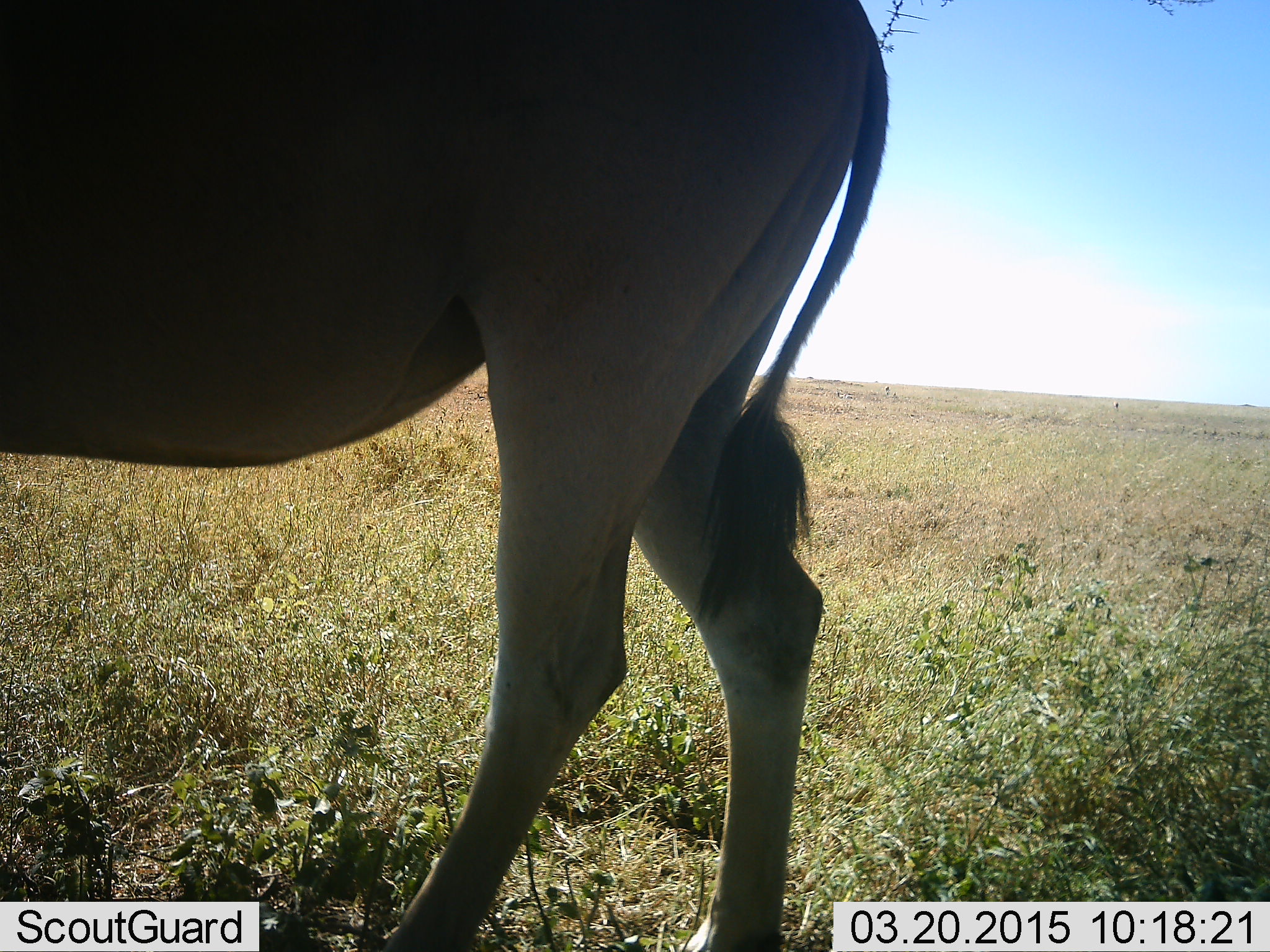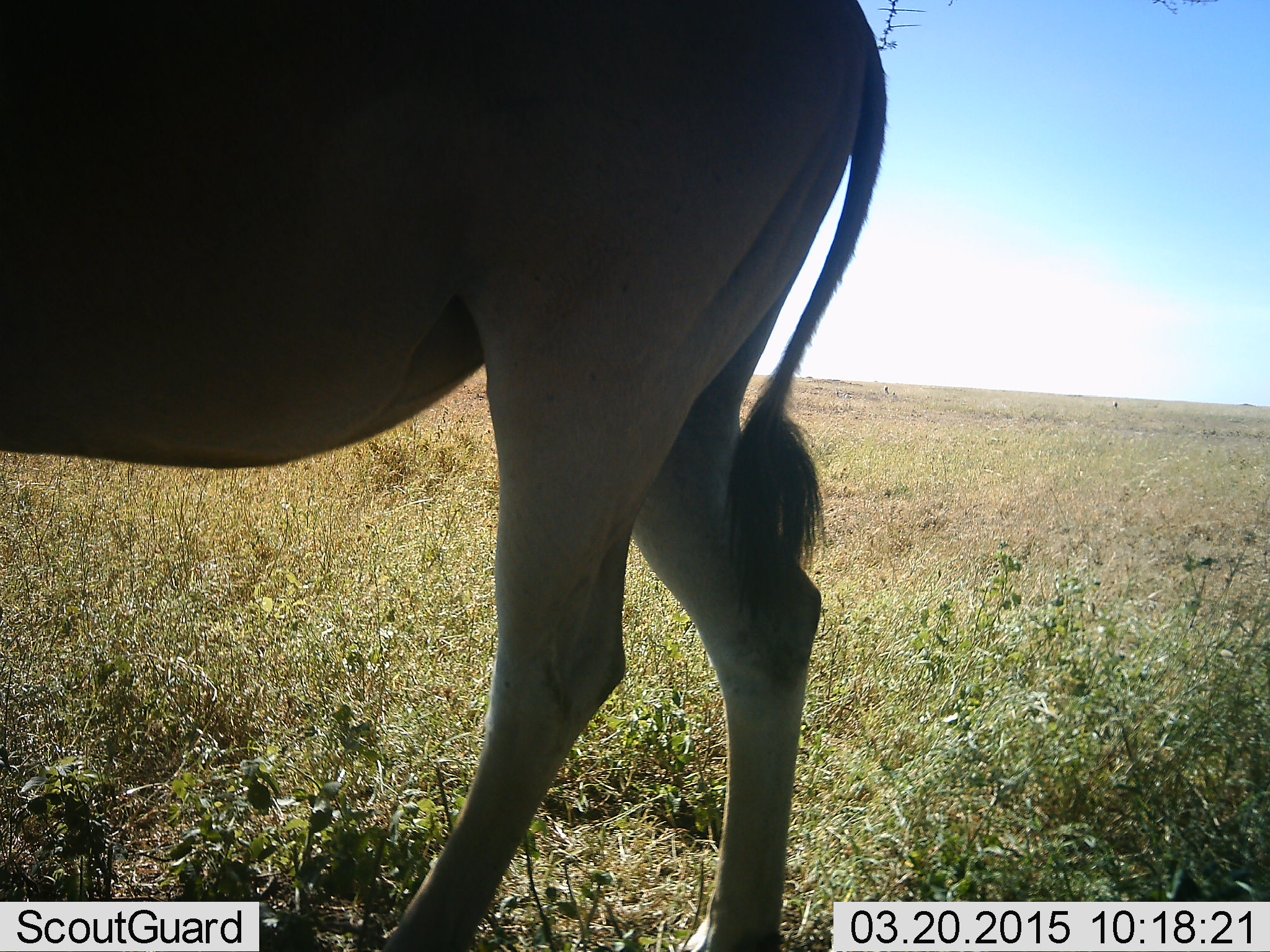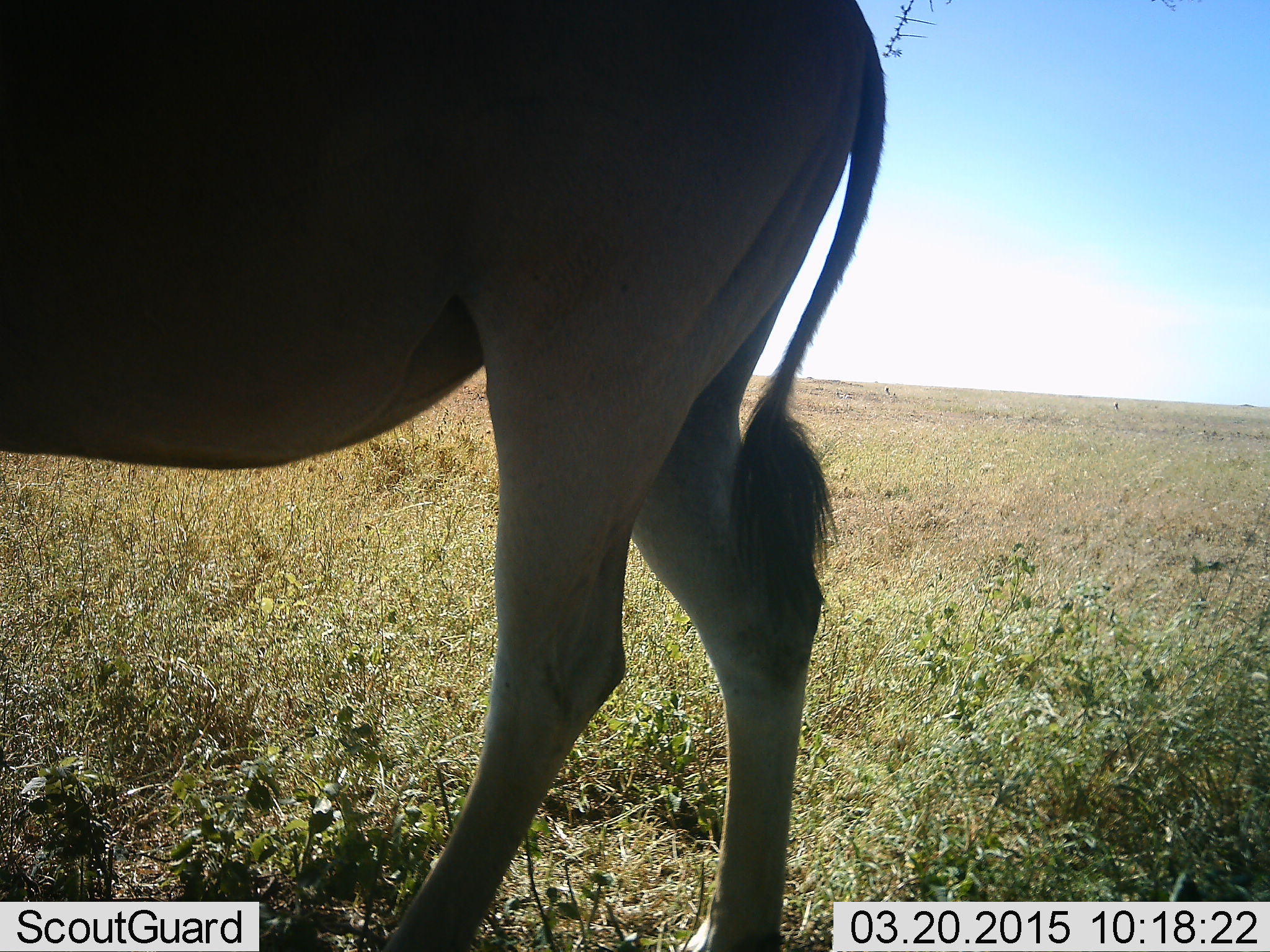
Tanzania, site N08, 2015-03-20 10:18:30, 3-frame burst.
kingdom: Animalia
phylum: Chordata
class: Mammalia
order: Artiodactyla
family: Bovidae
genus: Tragelaphus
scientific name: Tragelaphus oryx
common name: eland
Eland (Tragelaphus oryx), count 1. Behavior (volunteer vote fractions): standing 100%, resting 0%, moving 0%, interacting 0%. Young present (vote fraction): 0%. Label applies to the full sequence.